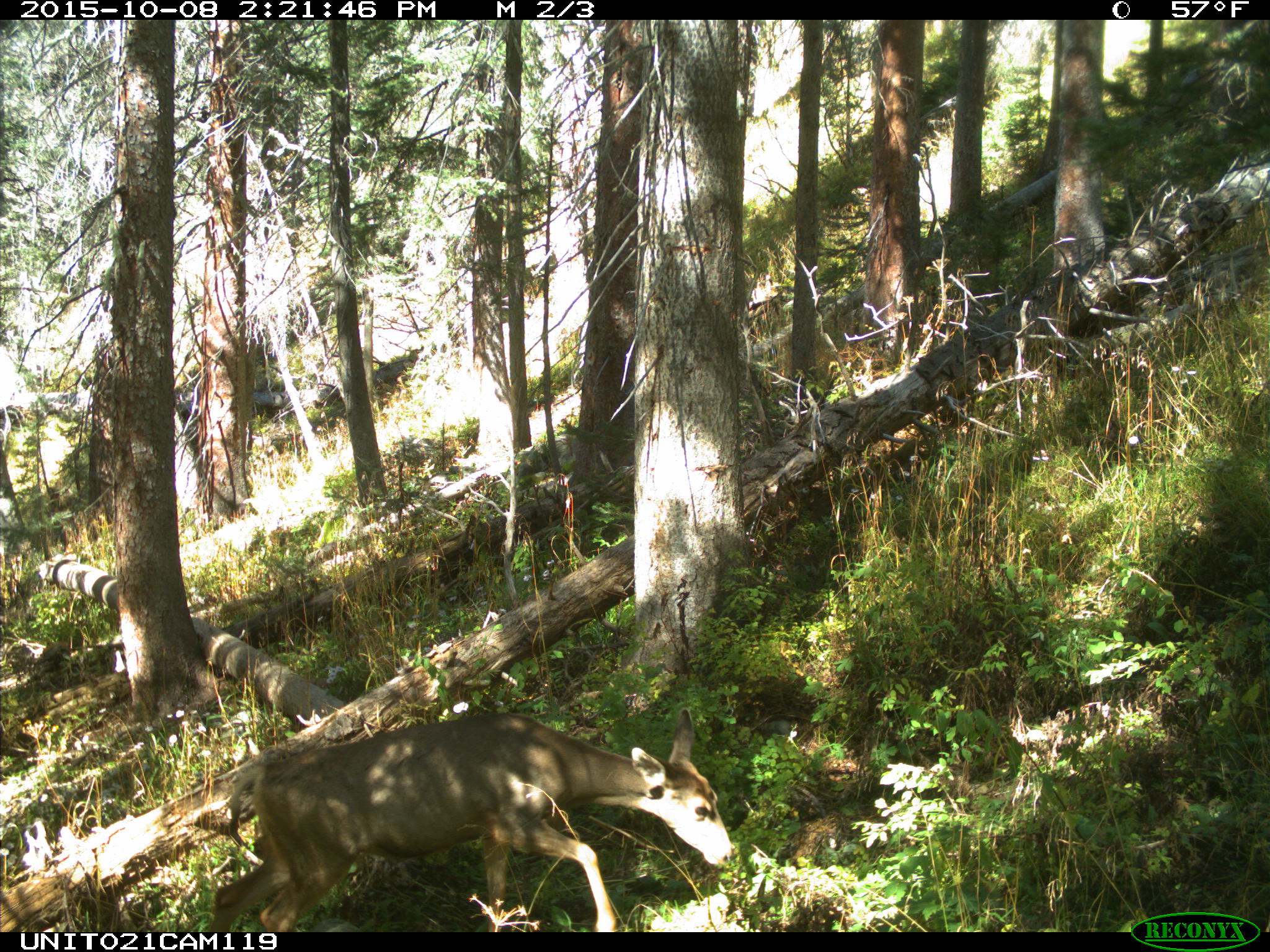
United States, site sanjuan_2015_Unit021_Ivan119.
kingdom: Animalia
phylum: Chordata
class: Mammalia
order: Artiodactyla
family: Cervidae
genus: Odocoileus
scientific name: Odocoileus hemionus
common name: mule deer